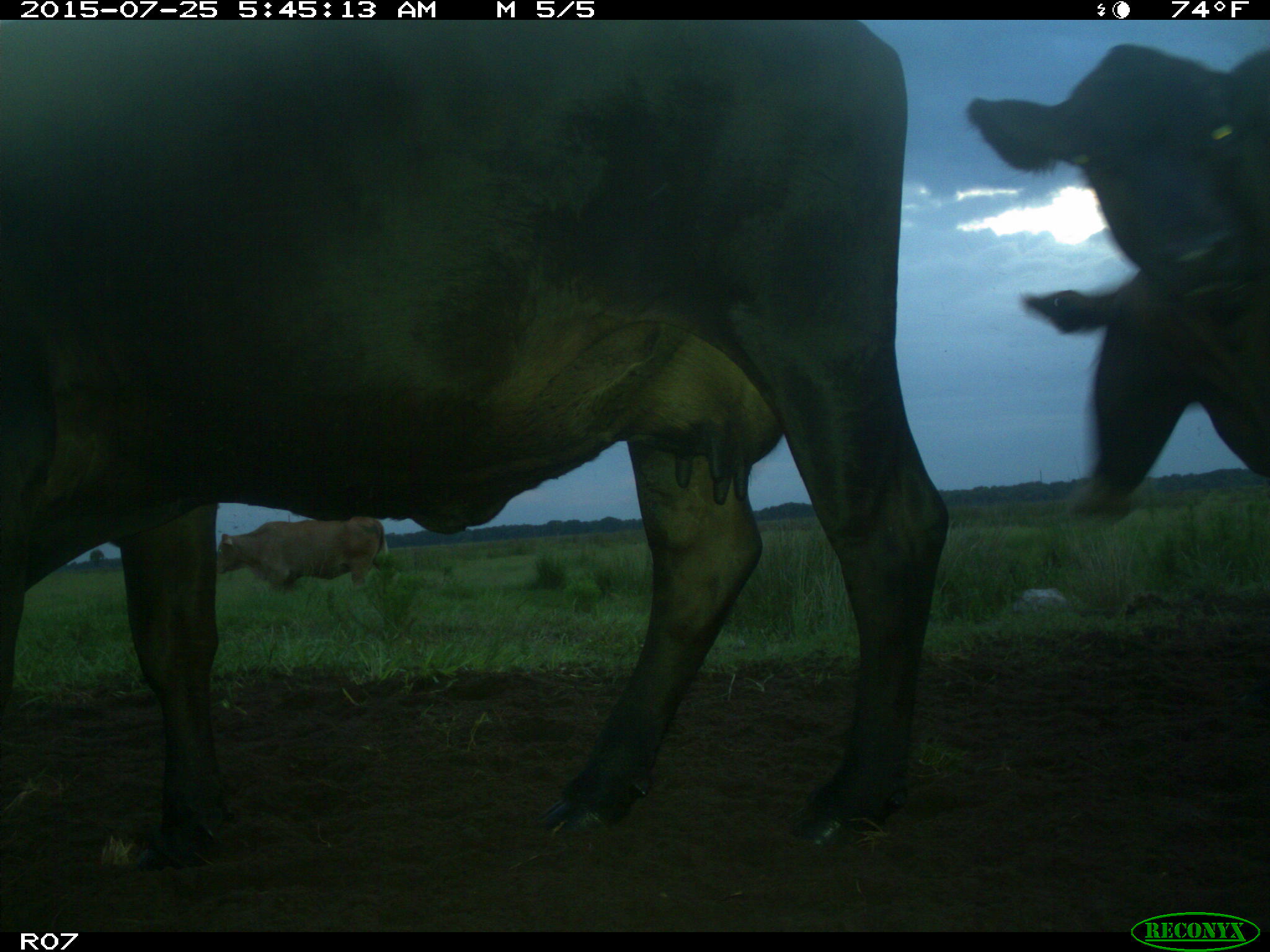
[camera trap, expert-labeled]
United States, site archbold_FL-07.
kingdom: Animalia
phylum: Chordata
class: Mammalia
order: Artiodactyla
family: Bovidae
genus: Bos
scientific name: Bos taurus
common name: domestic cow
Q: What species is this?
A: Bos taurus (domestic cow).